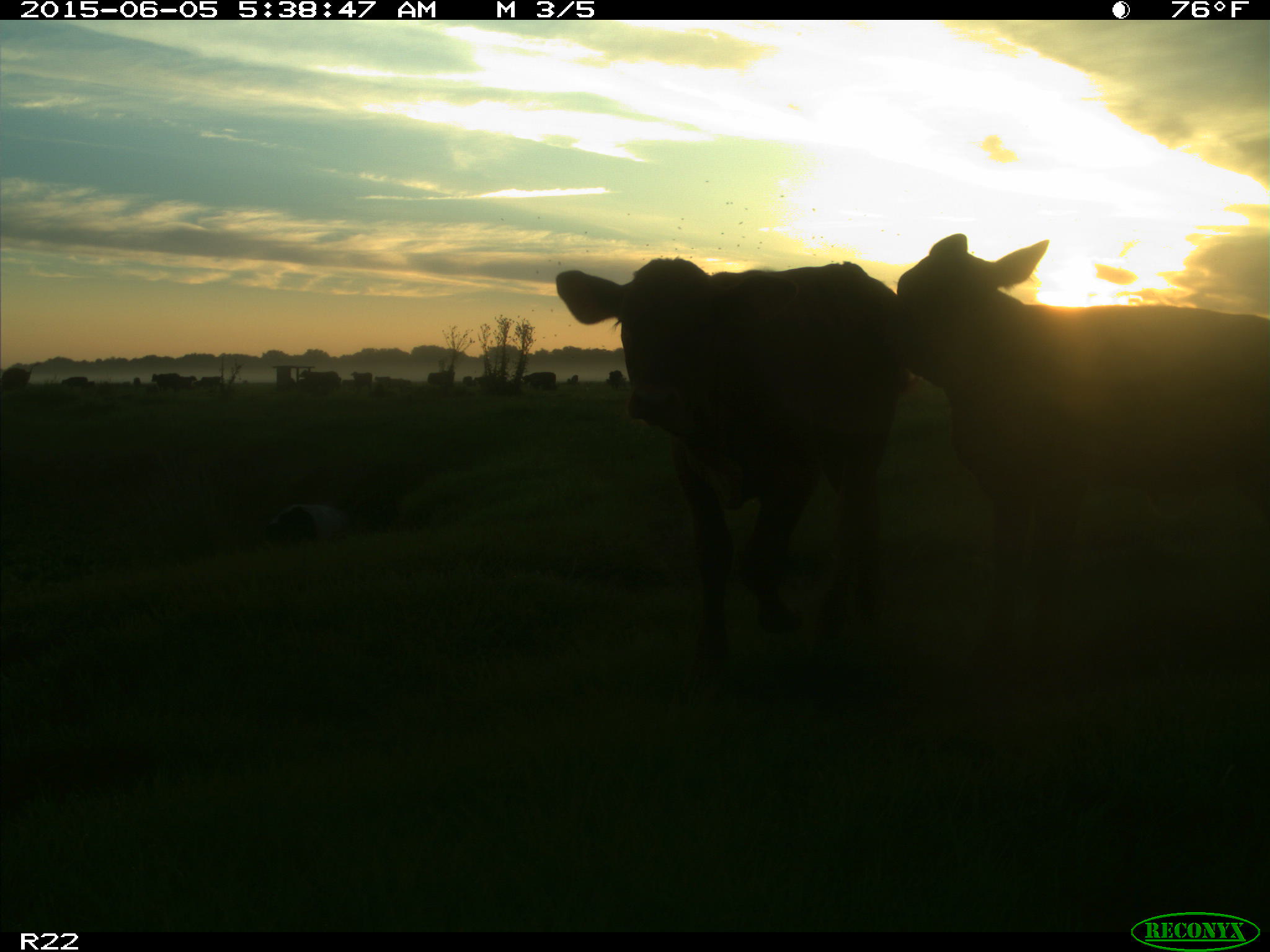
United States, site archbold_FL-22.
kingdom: Animalia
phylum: Chordata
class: Mammalia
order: Artiodactyla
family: Bovidae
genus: Bos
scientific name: Bos taurus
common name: domestic cow